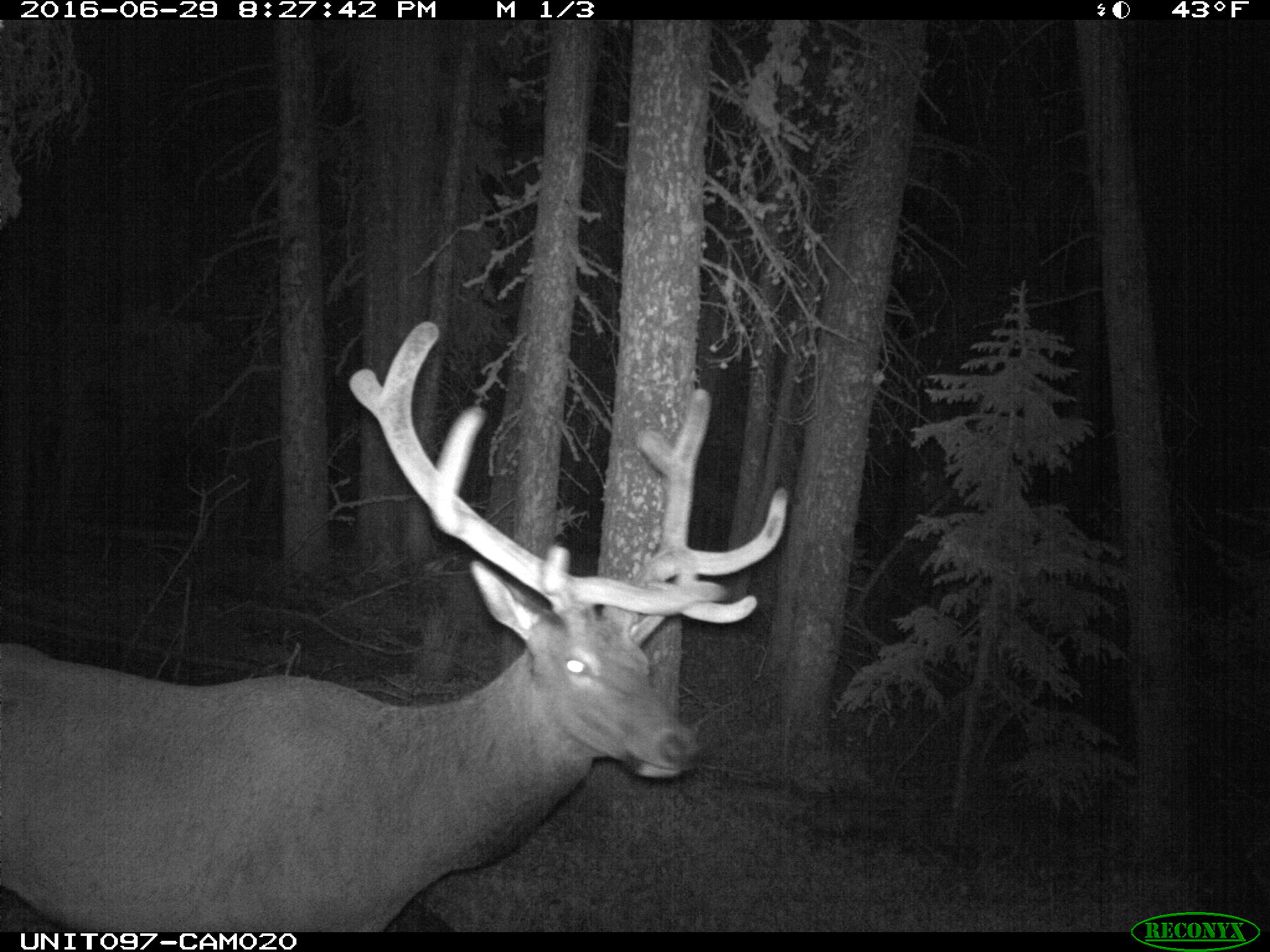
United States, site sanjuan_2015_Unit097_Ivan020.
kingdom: Animalia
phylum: Chordata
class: Mammalia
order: Artiodactyla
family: Cervidae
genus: Cervus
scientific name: Cervus elaphus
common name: red deer